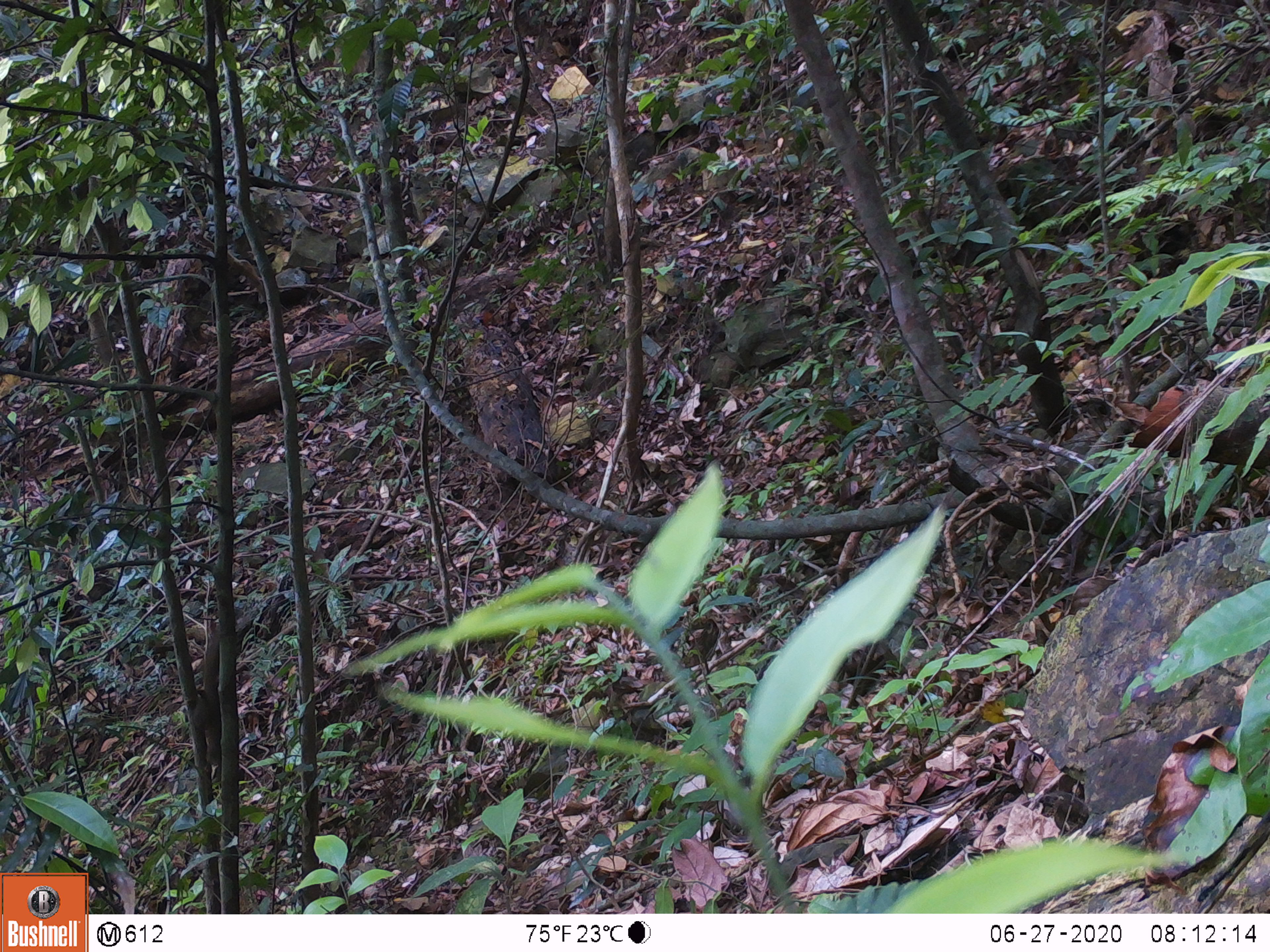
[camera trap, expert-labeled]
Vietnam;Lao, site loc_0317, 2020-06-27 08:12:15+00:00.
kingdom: Animalia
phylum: Chordata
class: Mammalia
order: Rodentia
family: Sciuridae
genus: Callosciurus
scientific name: Callosciurus erythraeus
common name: pallas's squirrel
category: pallass squirrel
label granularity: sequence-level